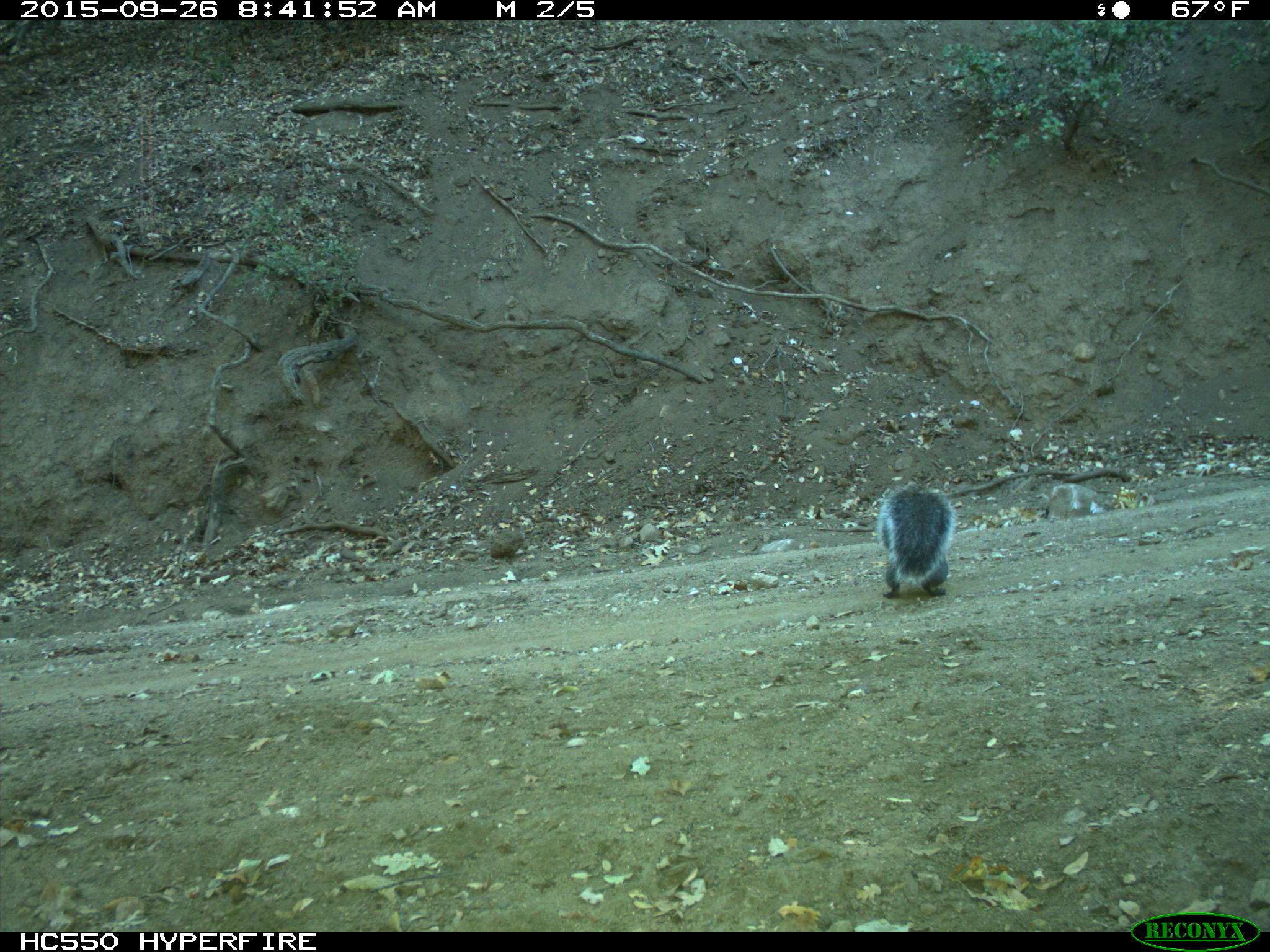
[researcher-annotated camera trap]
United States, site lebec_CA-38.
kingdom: Animalia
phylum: Chordata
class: Mammalia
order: Rodentia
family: Sciuridae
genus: Sciurus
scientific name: Sciurus carolinensis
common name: eastern gray squirrel